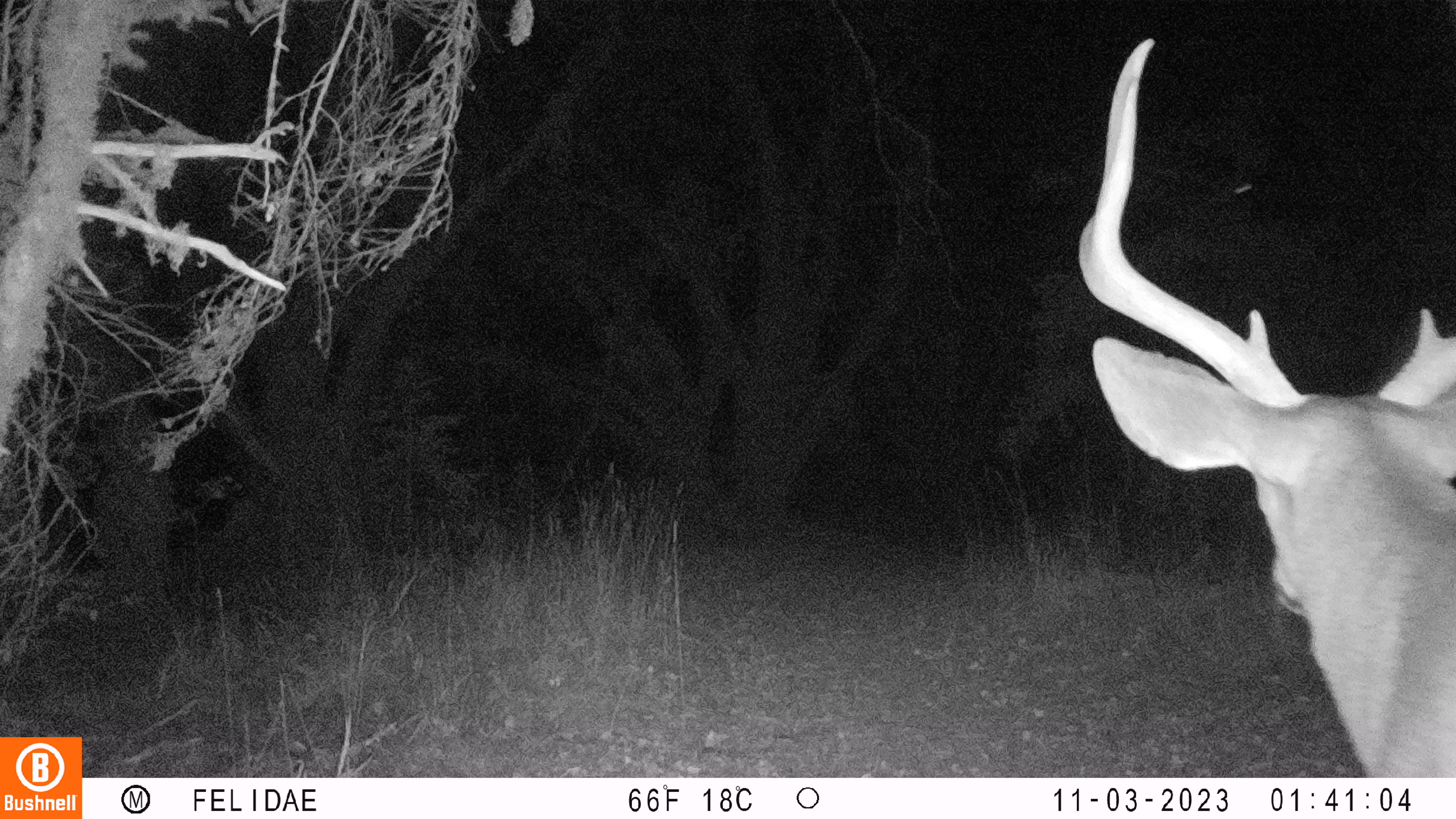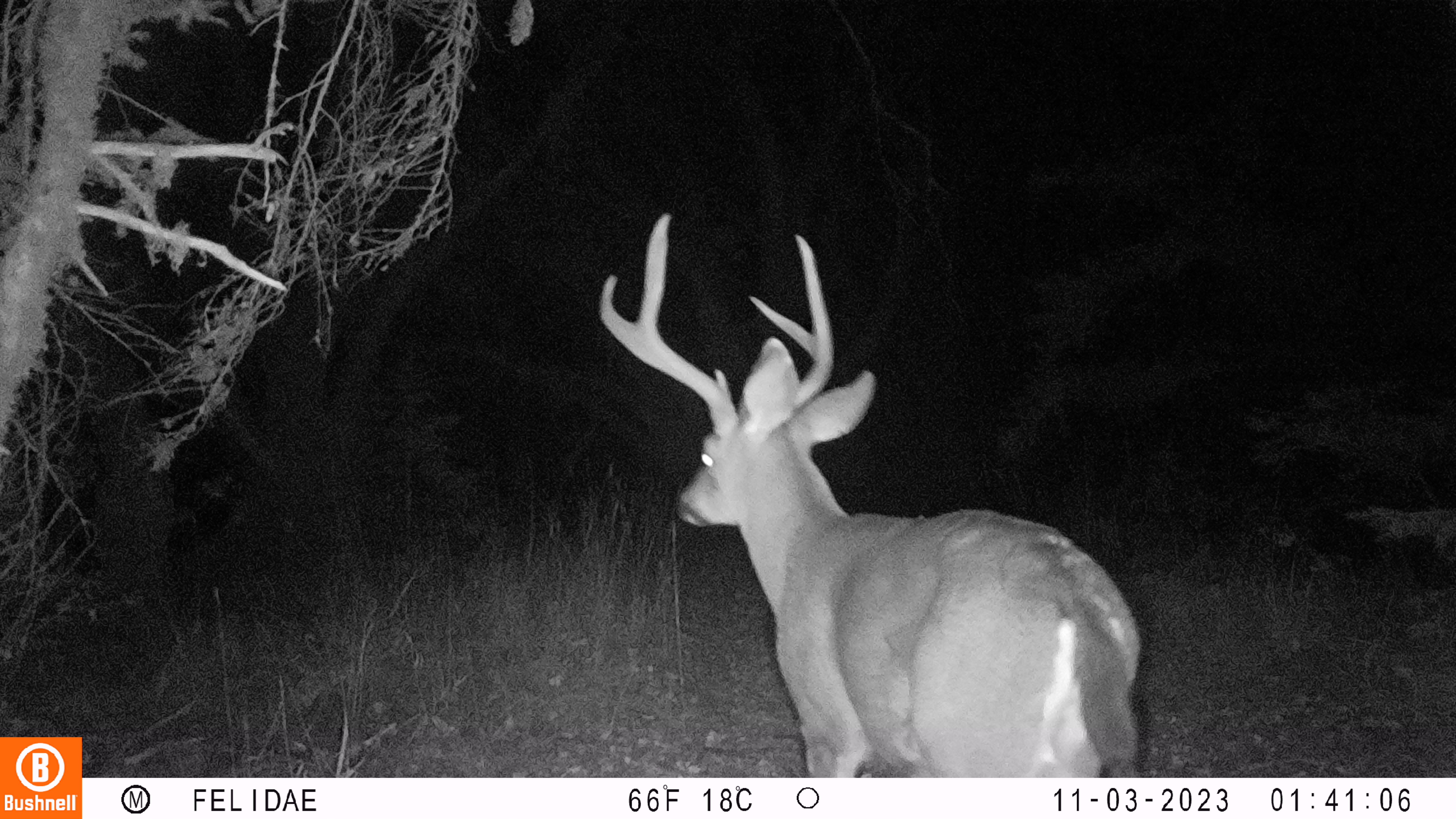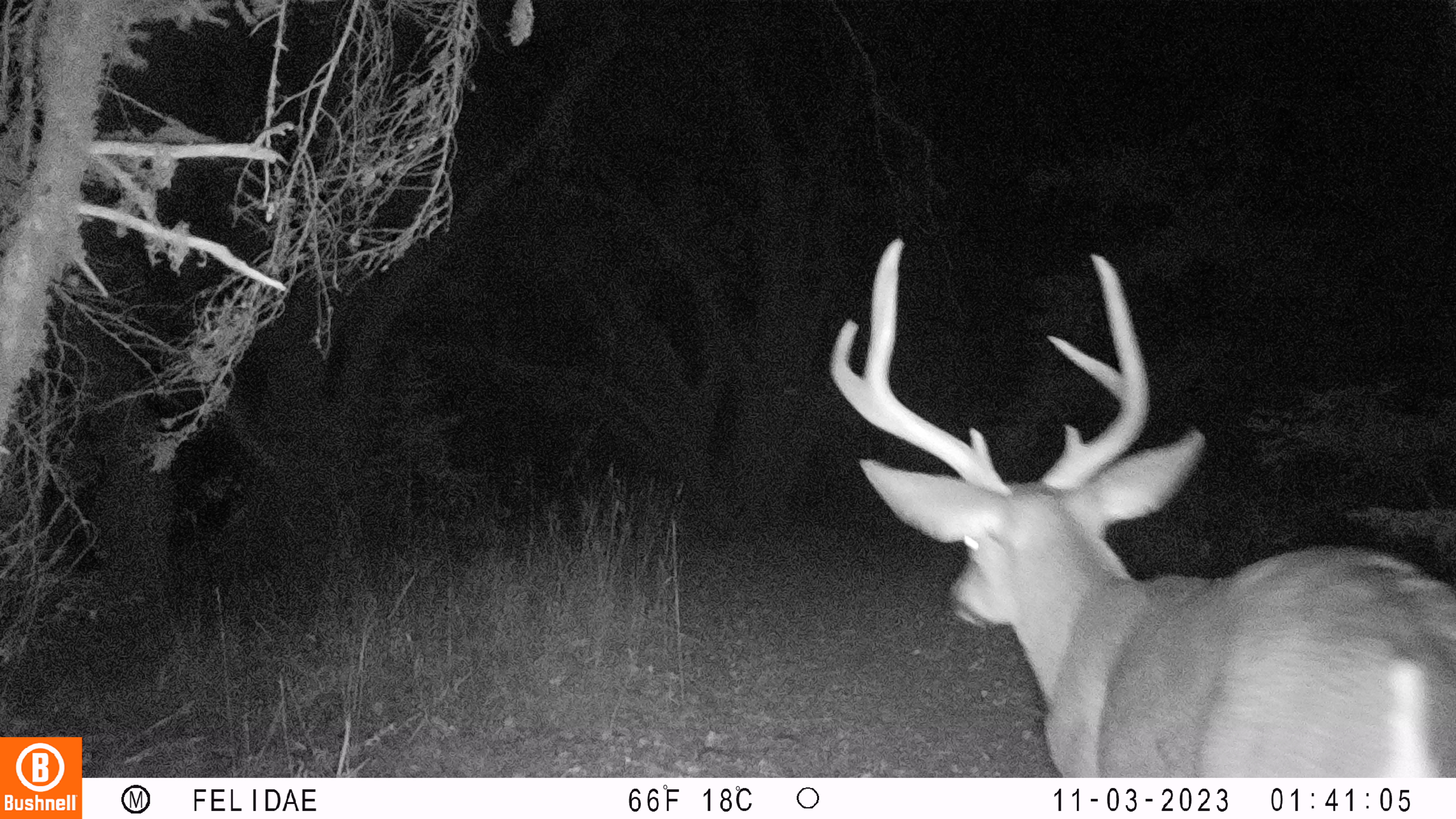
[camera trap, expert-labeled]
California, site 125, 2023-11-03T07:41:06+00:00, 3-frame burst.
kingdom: Animalia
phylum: Chordata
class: Mammalia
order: Artiodactyla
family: Cervidae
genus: Odocoileus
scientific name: Odocoileus hemionus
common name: mule deer